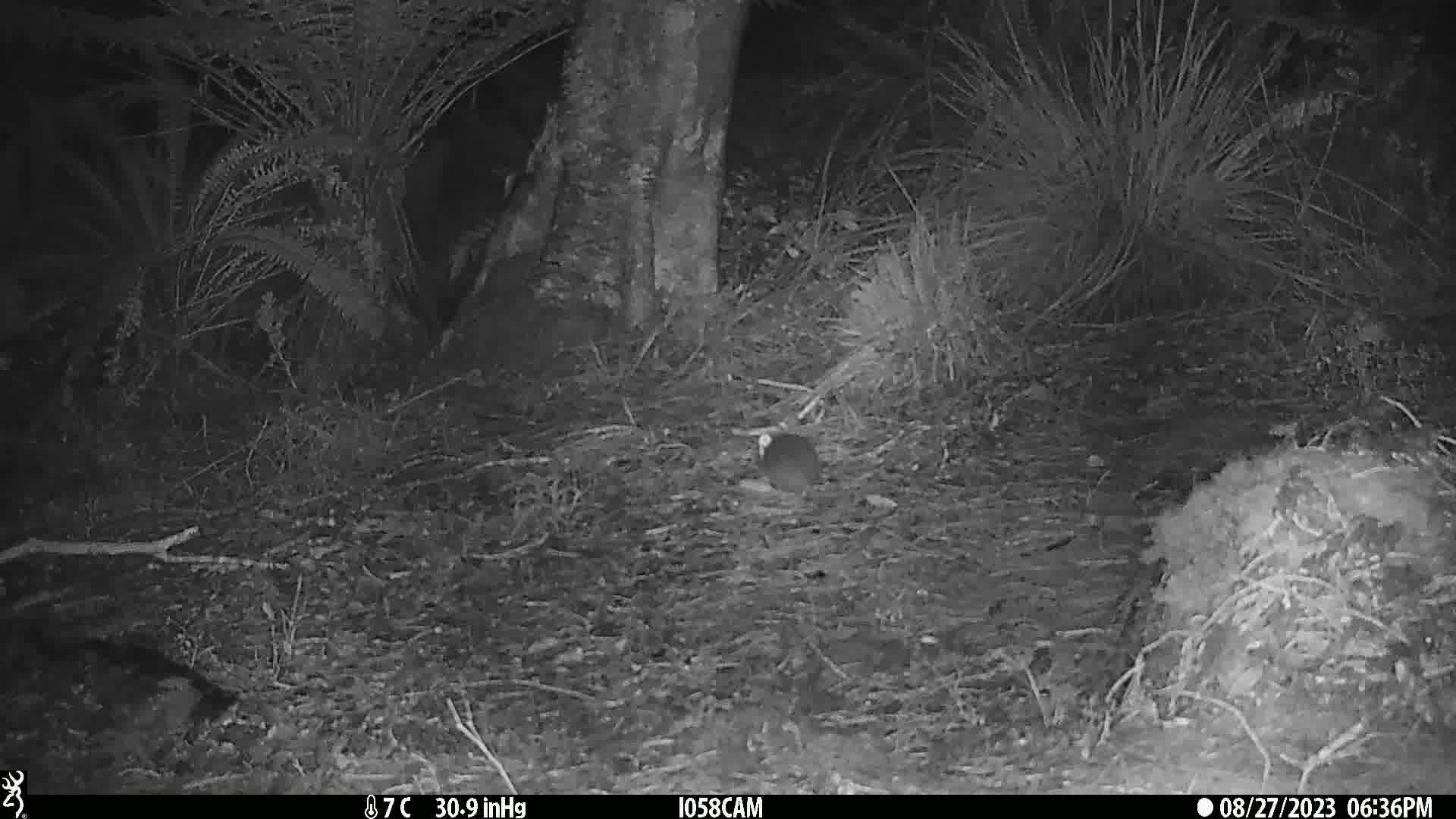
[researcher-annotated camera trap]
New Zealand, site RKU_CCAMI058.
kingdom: Animalia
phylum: Chordata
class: Mammalia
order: Rodentia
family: Muridae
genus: Rattus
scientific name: Rattus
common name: rat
Rat (Rattus).